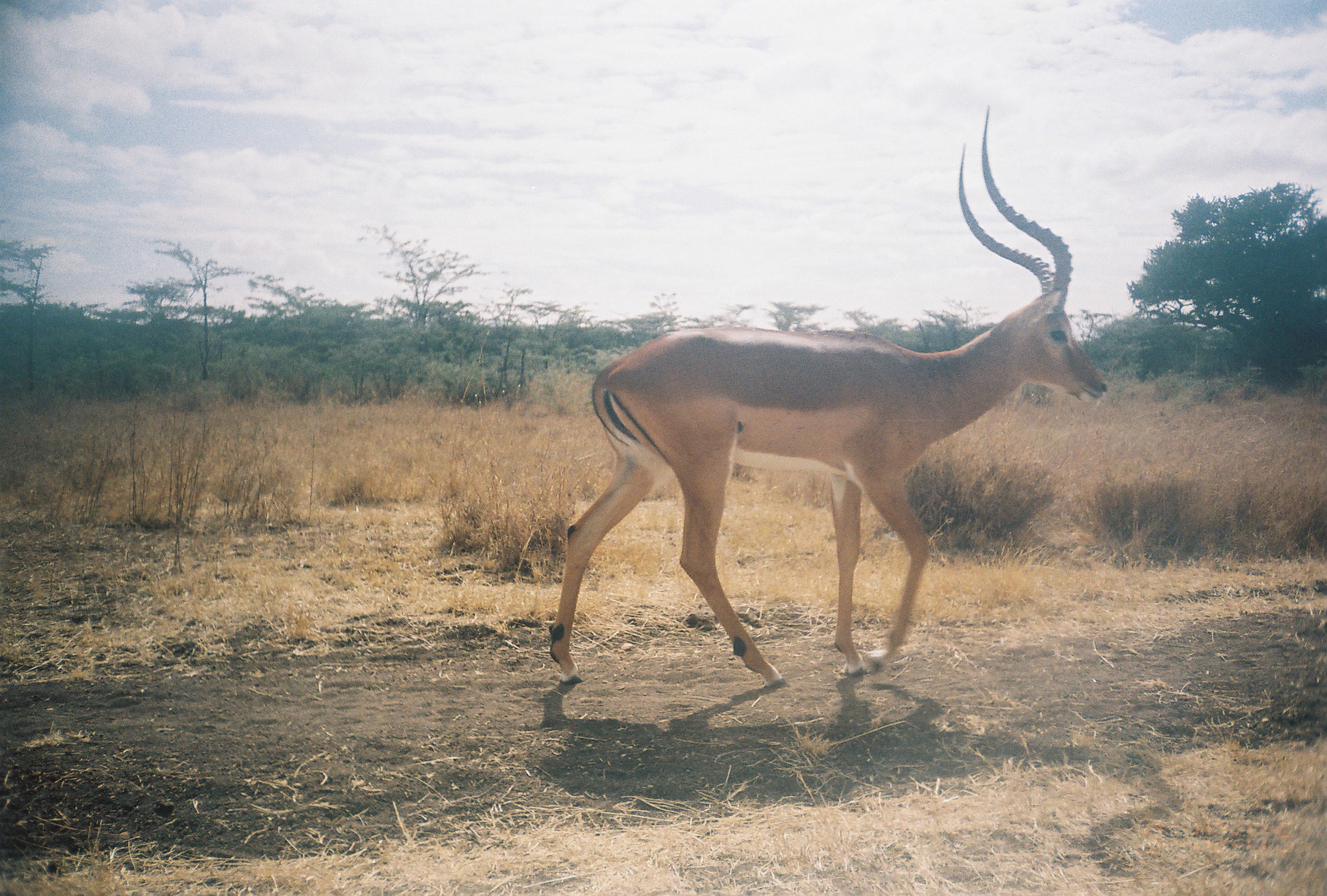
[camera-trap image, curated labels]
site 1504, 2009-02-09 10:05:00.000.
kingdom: Animalia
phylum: Chordata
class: Mammalia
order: Artiodactyla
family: Bovidae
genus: Aepyceros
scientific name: Aepyceros melampus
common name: impala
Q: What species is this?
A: Aepyceros melampus (impala).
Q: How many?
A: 1.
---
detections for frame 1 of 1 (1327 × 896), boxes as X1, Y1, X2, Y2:
aepyceros melampus: 544, 107, 1106, 688